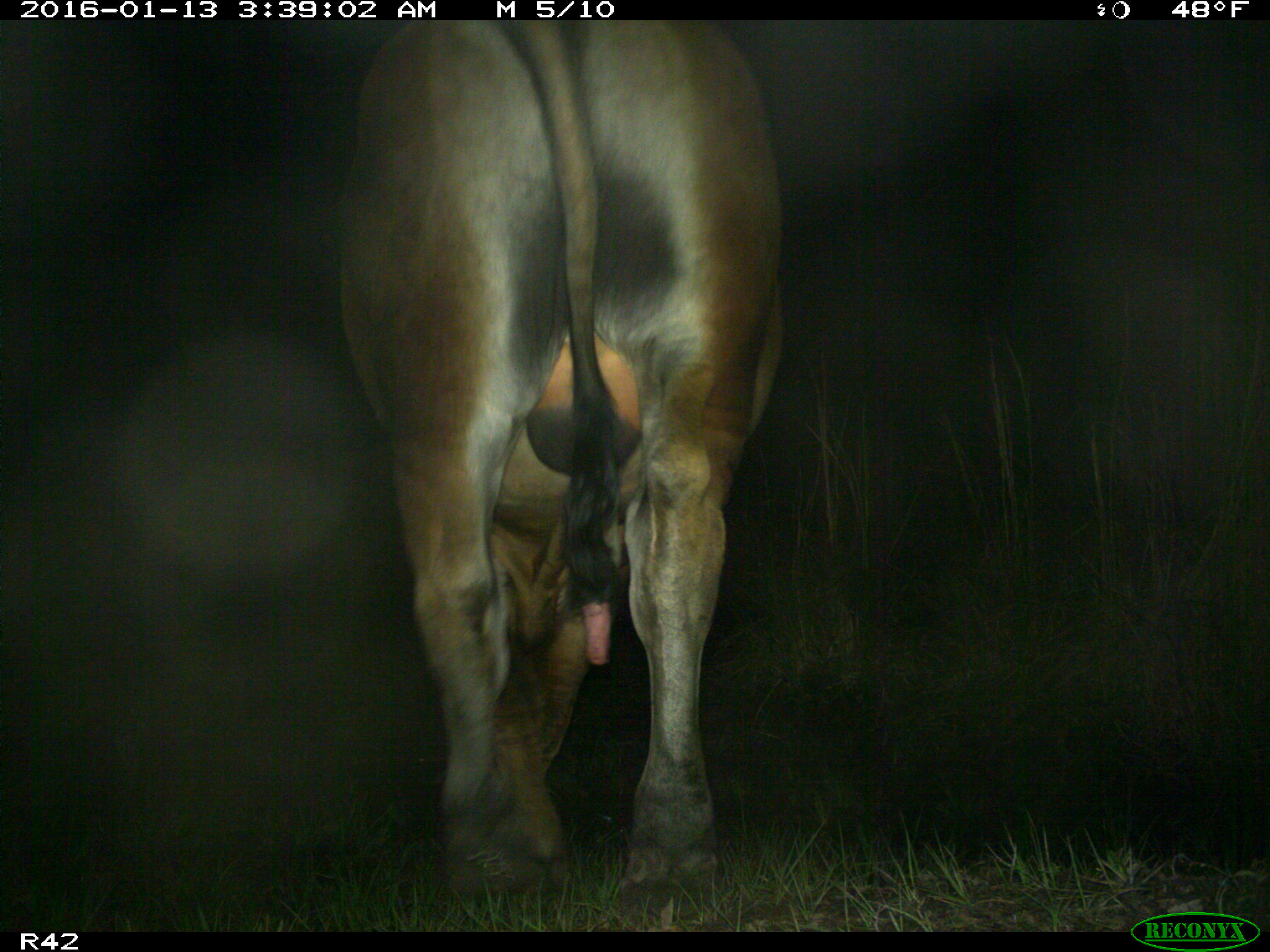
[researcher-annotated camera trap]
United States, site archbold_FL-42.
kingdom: Animalia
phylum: Chordata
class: Mammalia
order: Artiodactyla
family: Bovidae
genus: Bos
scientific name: Bos taurus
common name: domestic cow